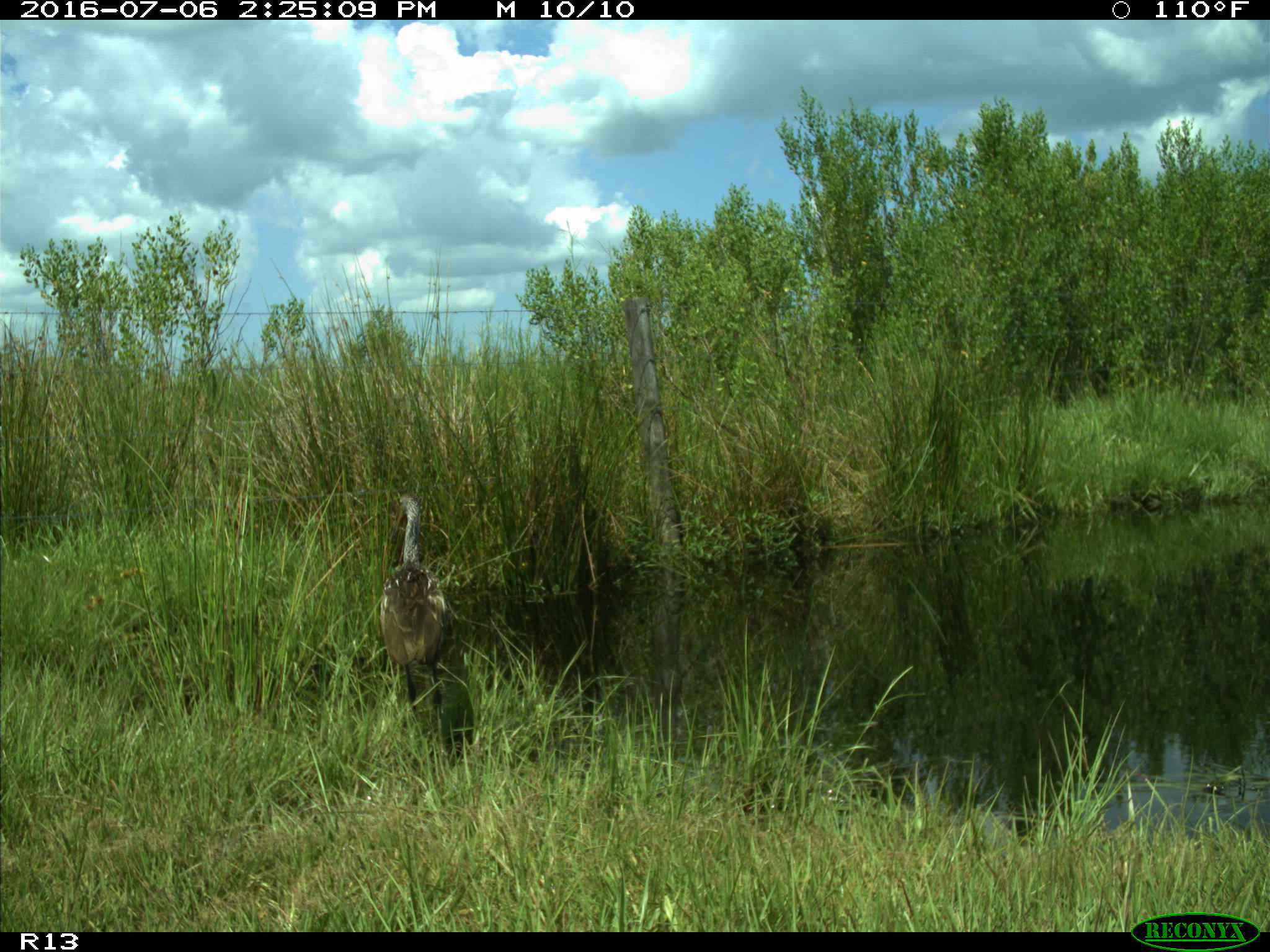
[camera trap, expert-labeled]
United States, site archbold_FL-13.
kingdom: Animalia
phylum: Chordata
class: Aves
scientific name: Aves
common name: birds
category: unidentified bird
Unidentified bird (birds) (Aves).